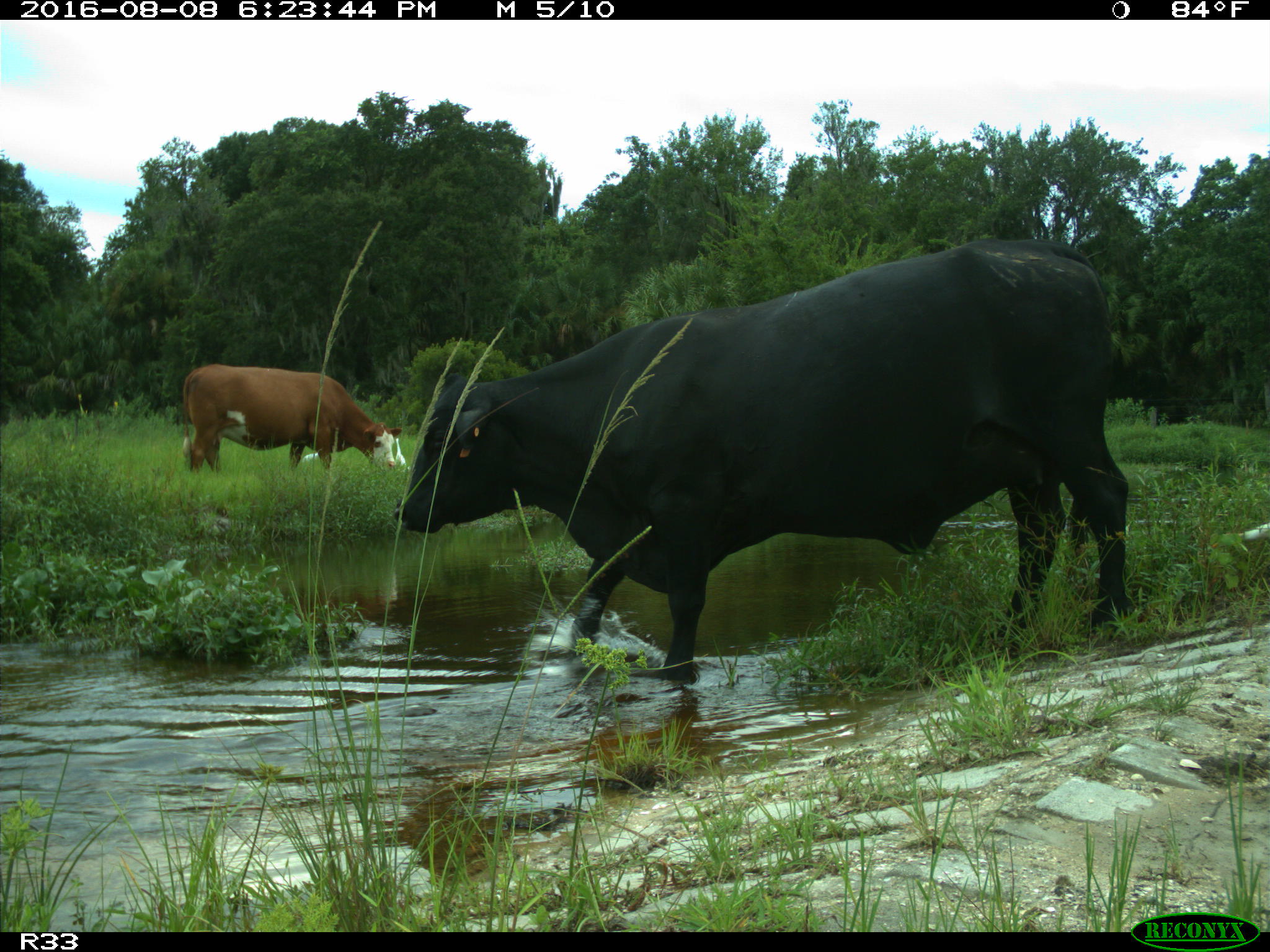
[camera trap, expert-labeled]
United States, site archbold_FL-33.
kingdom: Animalia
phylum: Chordata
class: Mammalia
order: Artiodactyla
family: Bovidae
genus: Bos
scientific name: Bos taurus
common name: domestic cow